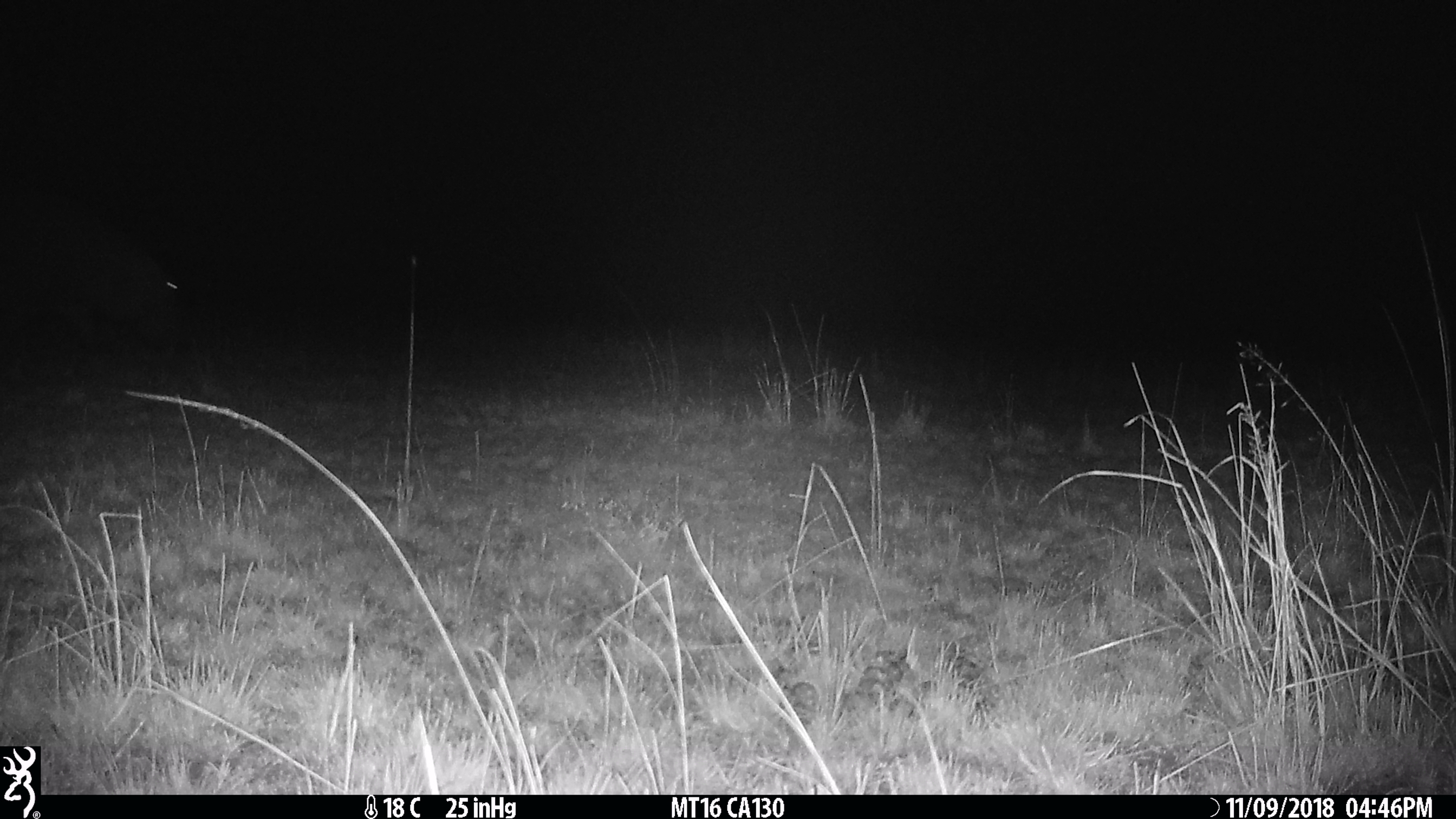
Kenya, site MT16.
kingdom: Animalia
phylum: Chordata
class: Mammalia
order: Artiodactyla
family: Hippopotamidae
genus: Hippopotamus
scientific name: Hippopotamus amphibius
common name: hippopotamus